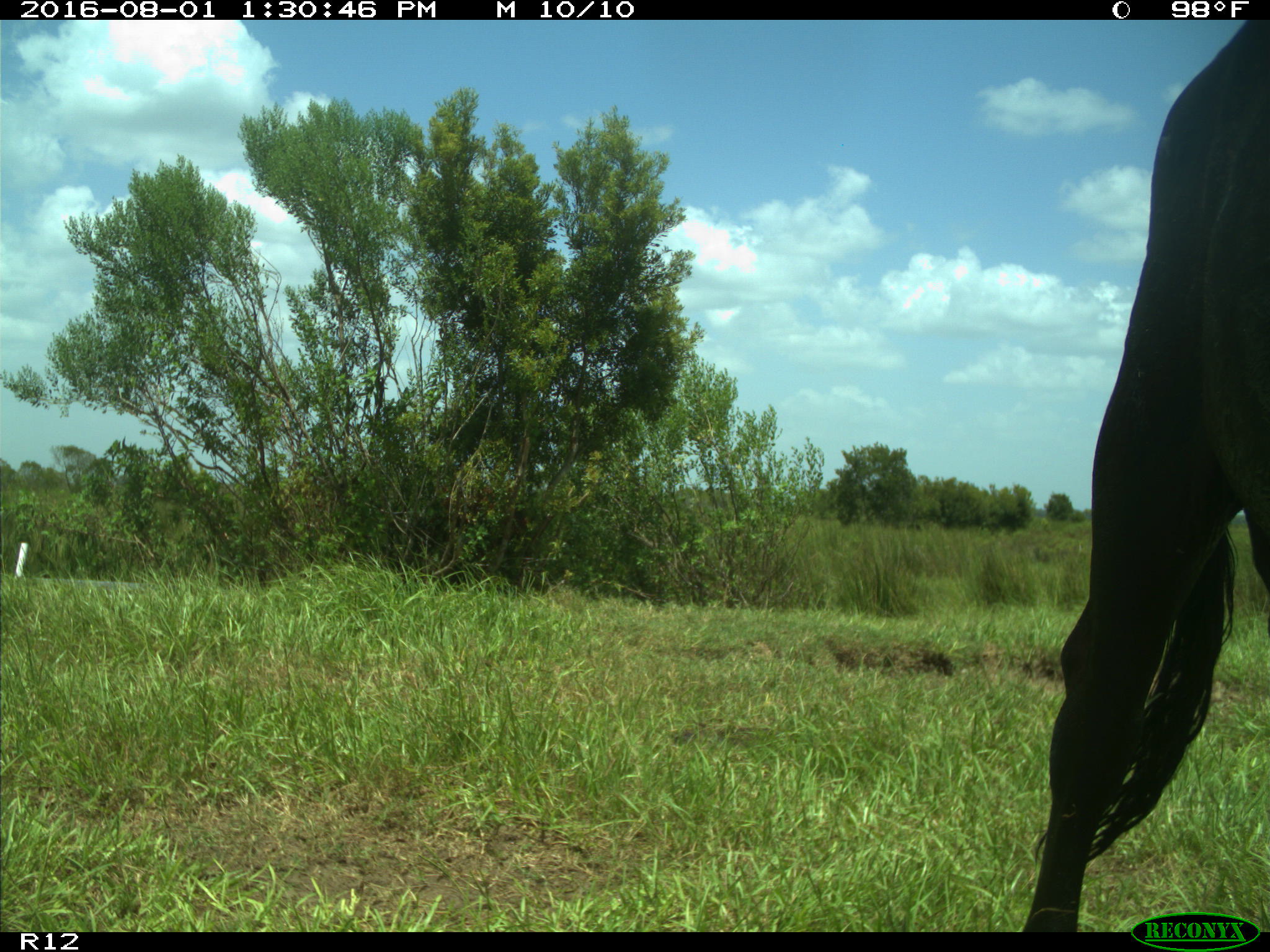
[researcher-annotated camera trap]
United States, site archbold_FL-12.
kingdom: Animalia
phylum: Chordata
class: Mammalia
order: Artiodactyla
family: Bovidae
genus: Bos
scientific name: Bos taurus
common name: domestic cow